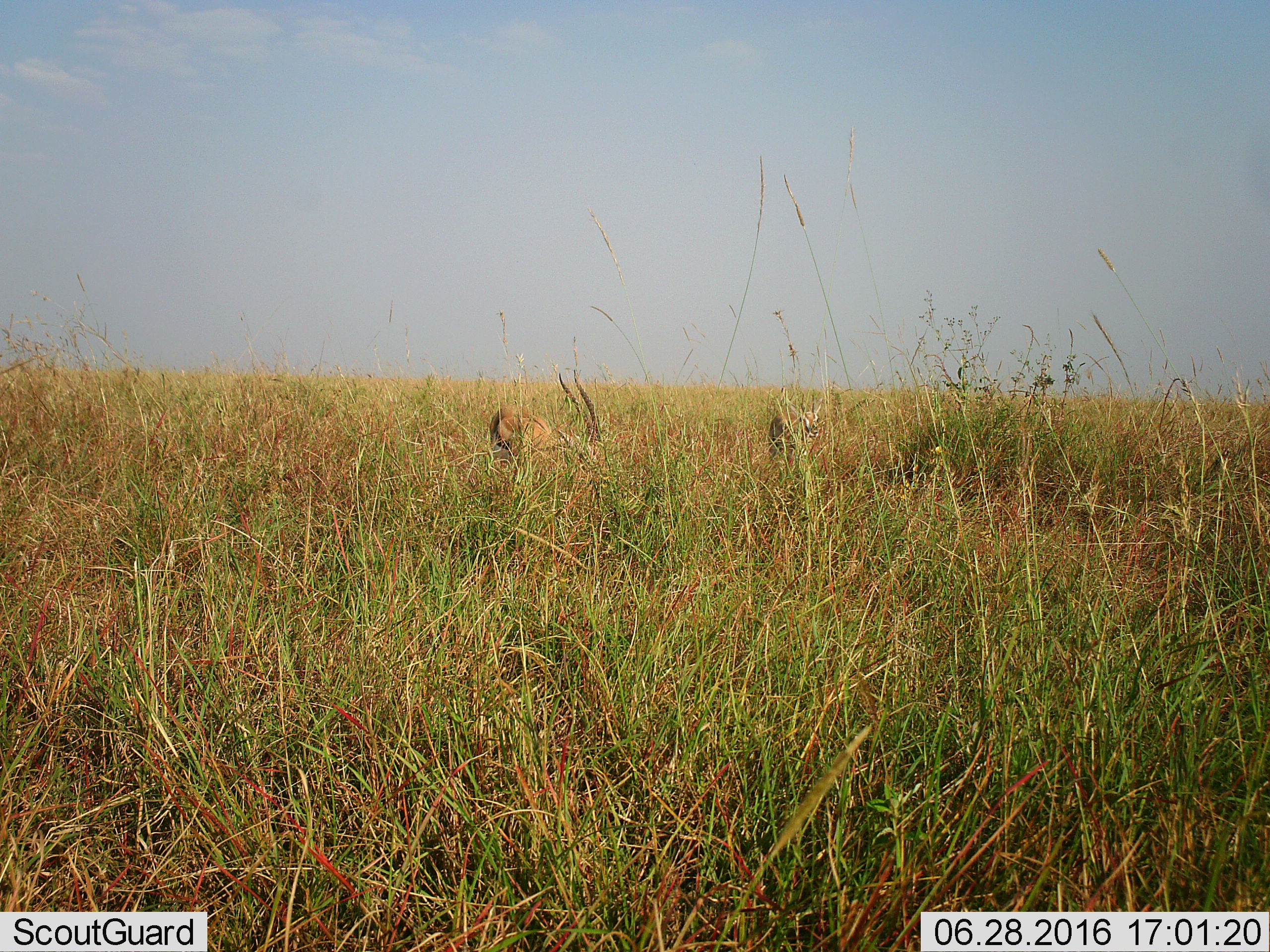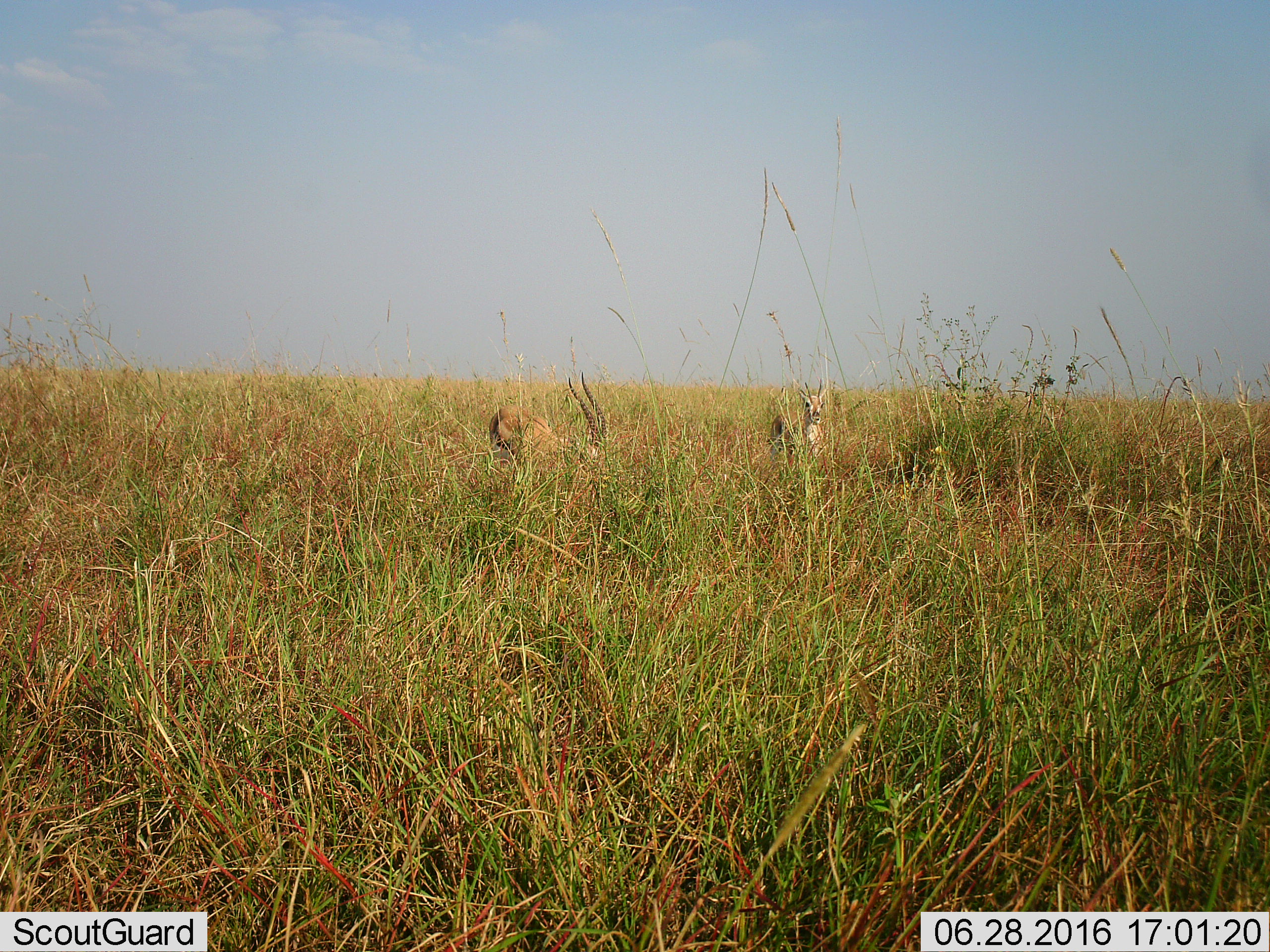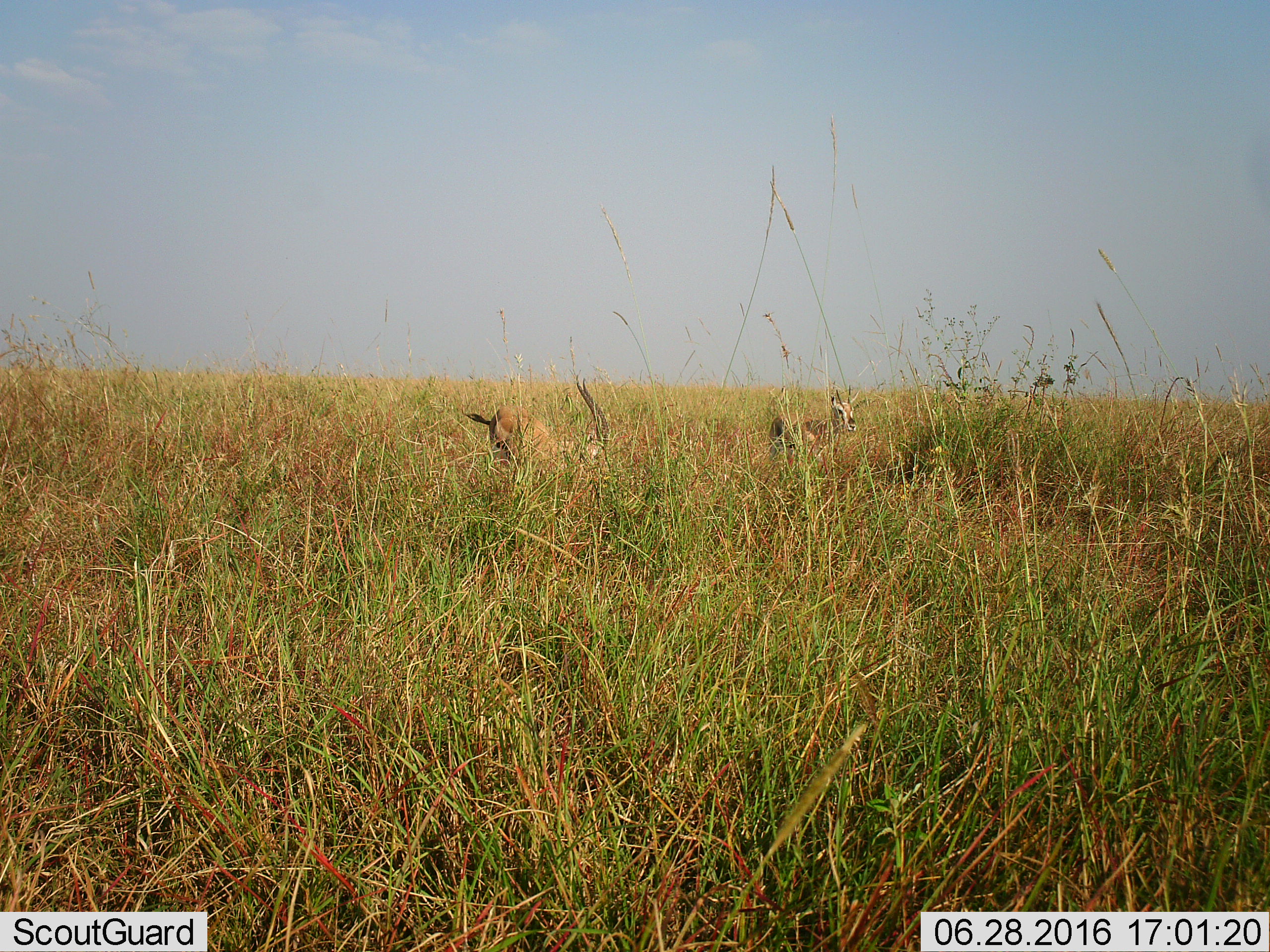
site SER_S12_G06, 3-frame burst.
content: unidentified animal